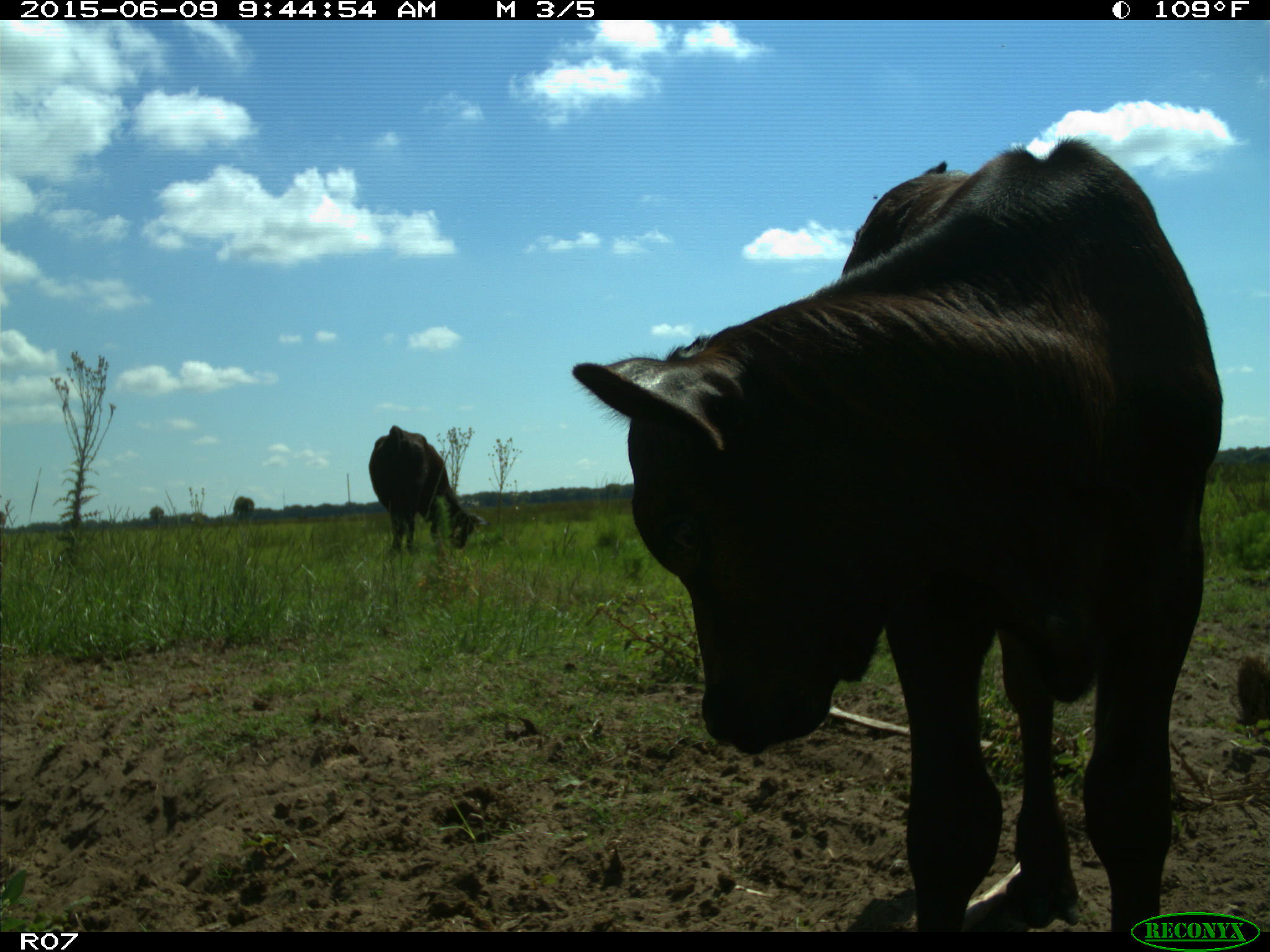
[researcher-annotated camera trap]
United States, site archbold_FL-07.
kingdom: Animalia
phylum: Chordata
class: Mammalia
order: Artiodactyla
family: Bovidae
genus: Bos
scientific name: Bos taurus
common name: domestic cow